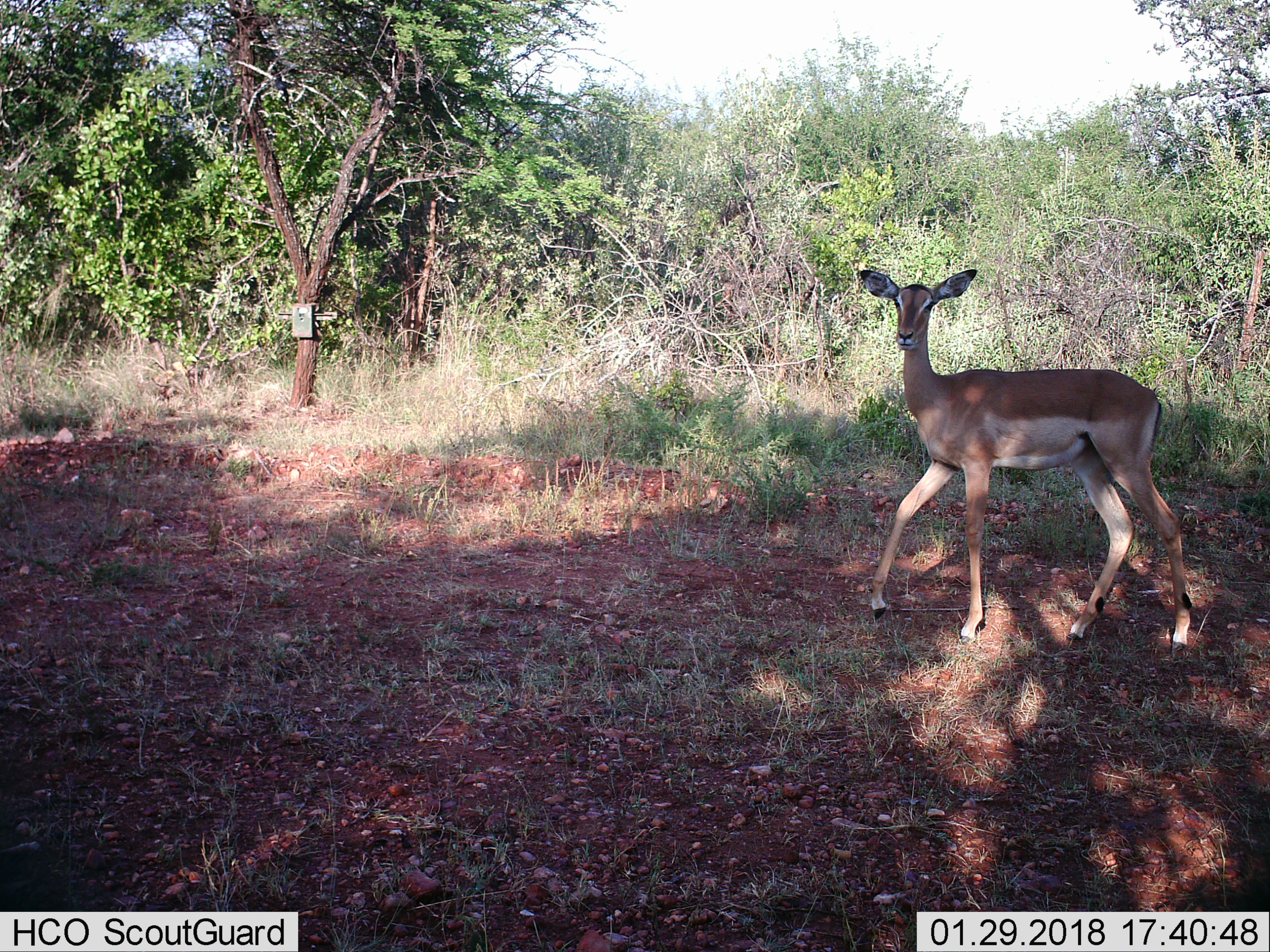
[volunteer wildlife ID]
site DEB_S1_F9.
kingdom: Animalia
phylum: Chordata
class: Mammalia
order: Artiodactyla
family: Bovidae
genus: Aepyceros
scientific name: Aepyceros melampus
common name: impala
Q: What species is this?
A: Impala (Aepyceros melampus).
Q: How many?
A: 1.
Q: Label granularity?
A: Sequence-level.